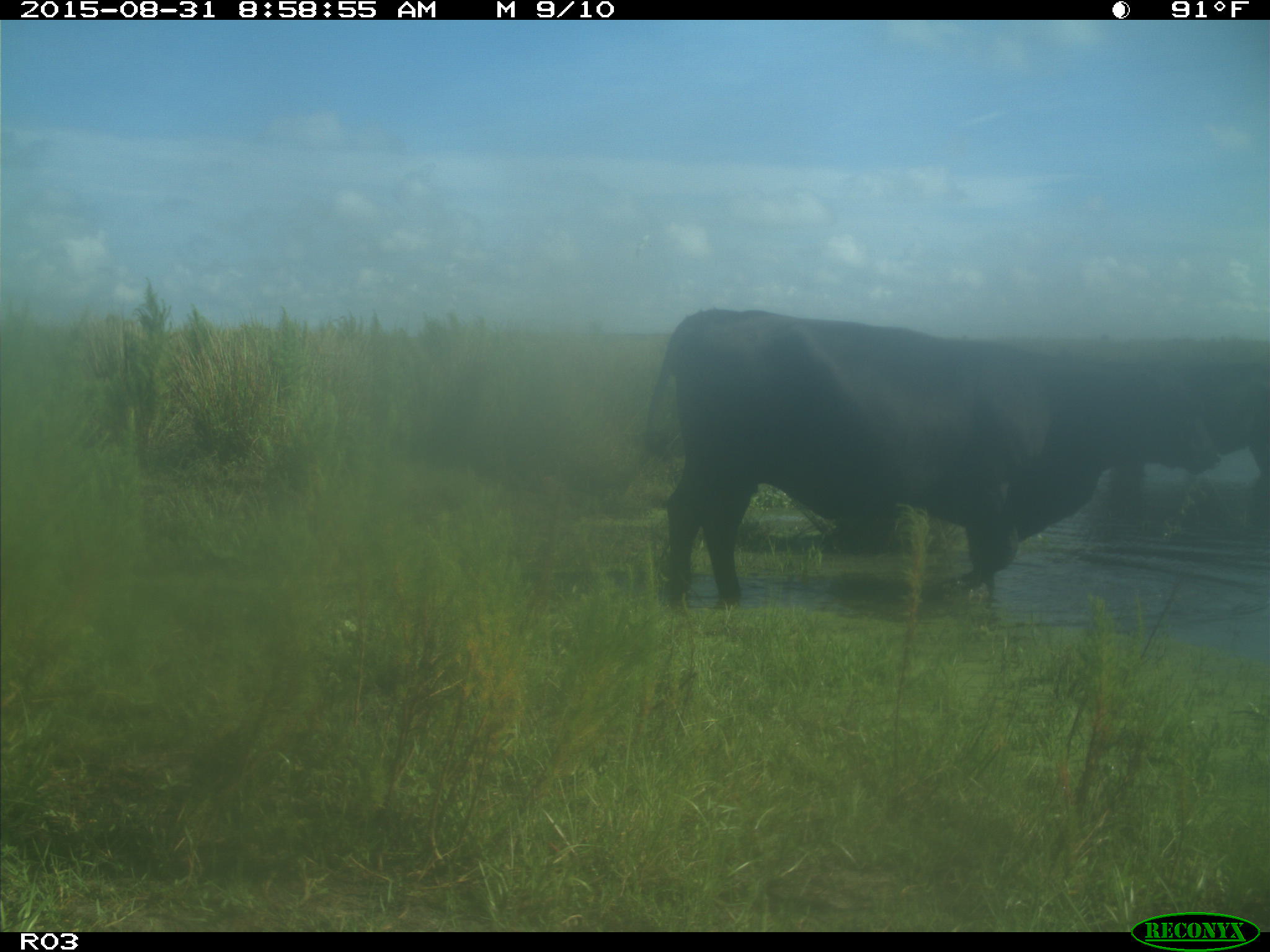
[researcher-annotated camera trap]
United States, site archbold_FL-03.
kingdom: Animalia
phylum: Chordata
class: Mammalia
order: Artiodactyla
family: Bovidae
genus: Bos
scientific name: Bos taurus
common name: domestic cow